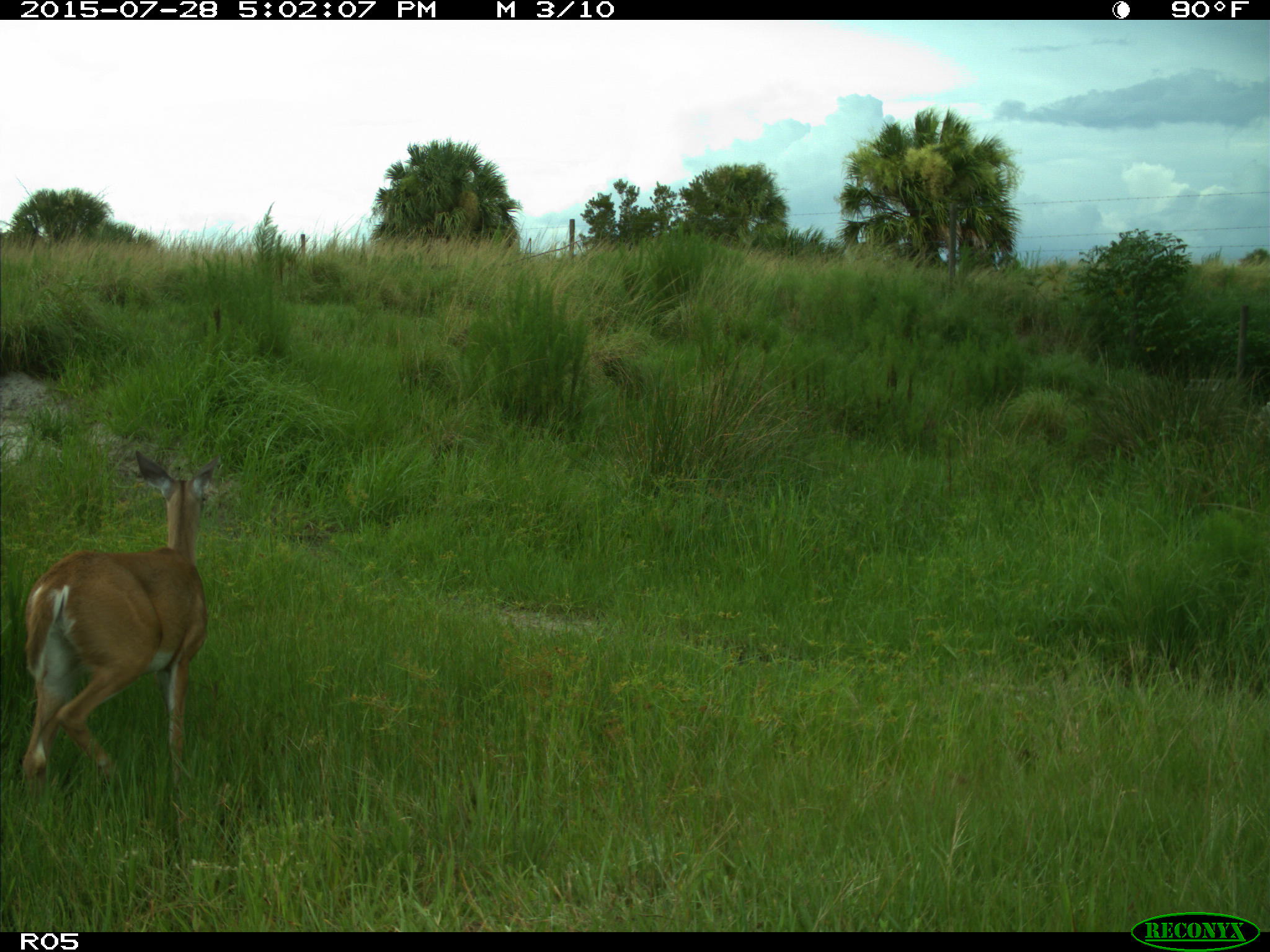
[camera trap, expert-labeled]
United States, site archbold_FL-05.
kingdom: Animalia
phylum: Chordata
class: Mammalia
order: Artiodactyla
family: Cervidae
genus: Odocoileus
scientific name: Odocoileus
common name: deer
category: unidentified deer